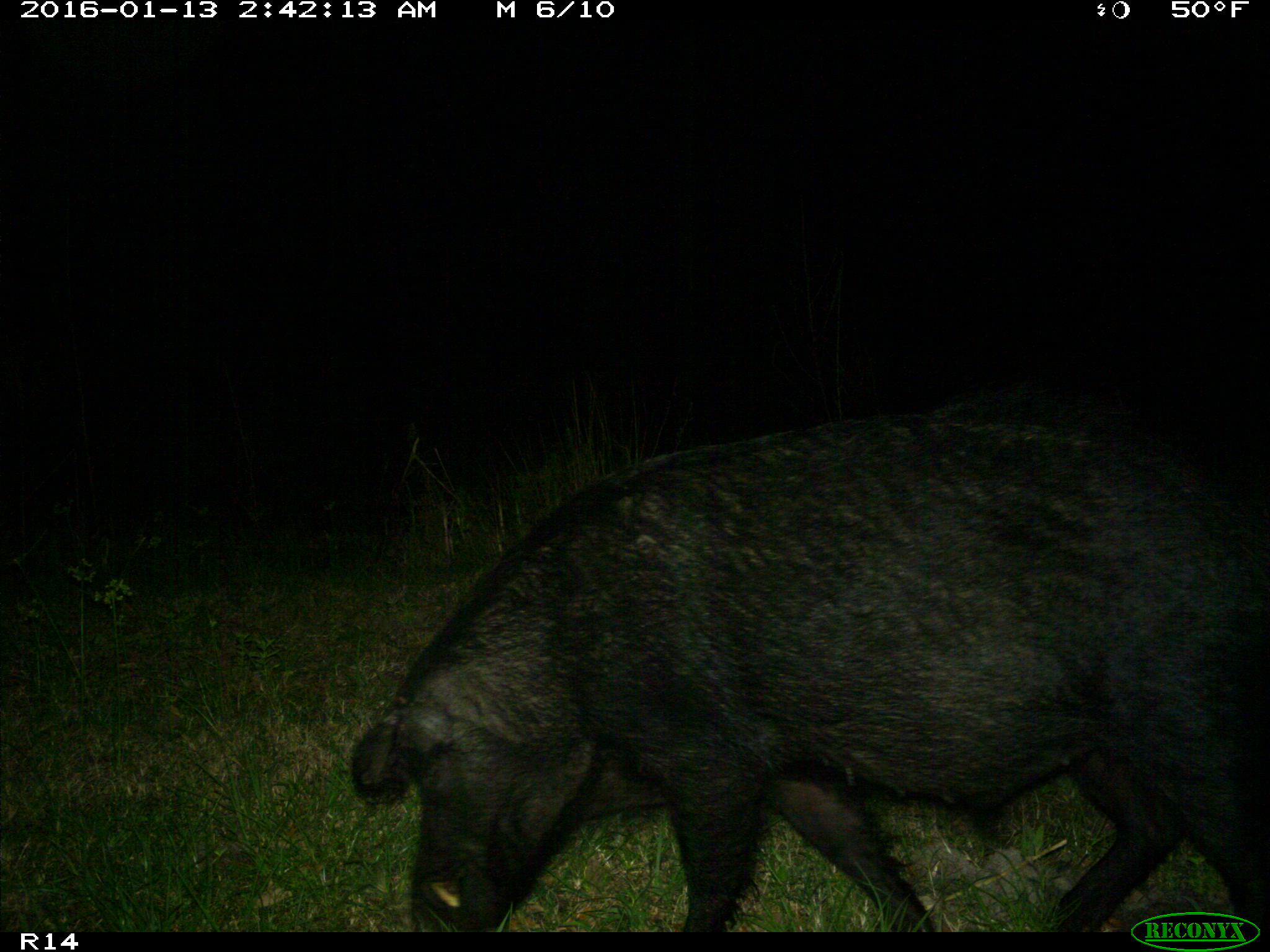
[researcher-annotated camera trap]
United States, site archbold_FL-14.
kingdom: Animalia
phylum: Chordata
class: Mammalia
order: Artiodactyla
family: Suidae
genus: Sus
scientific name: Sus scrofa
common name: wild boar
Sus scrofa (wild boar).